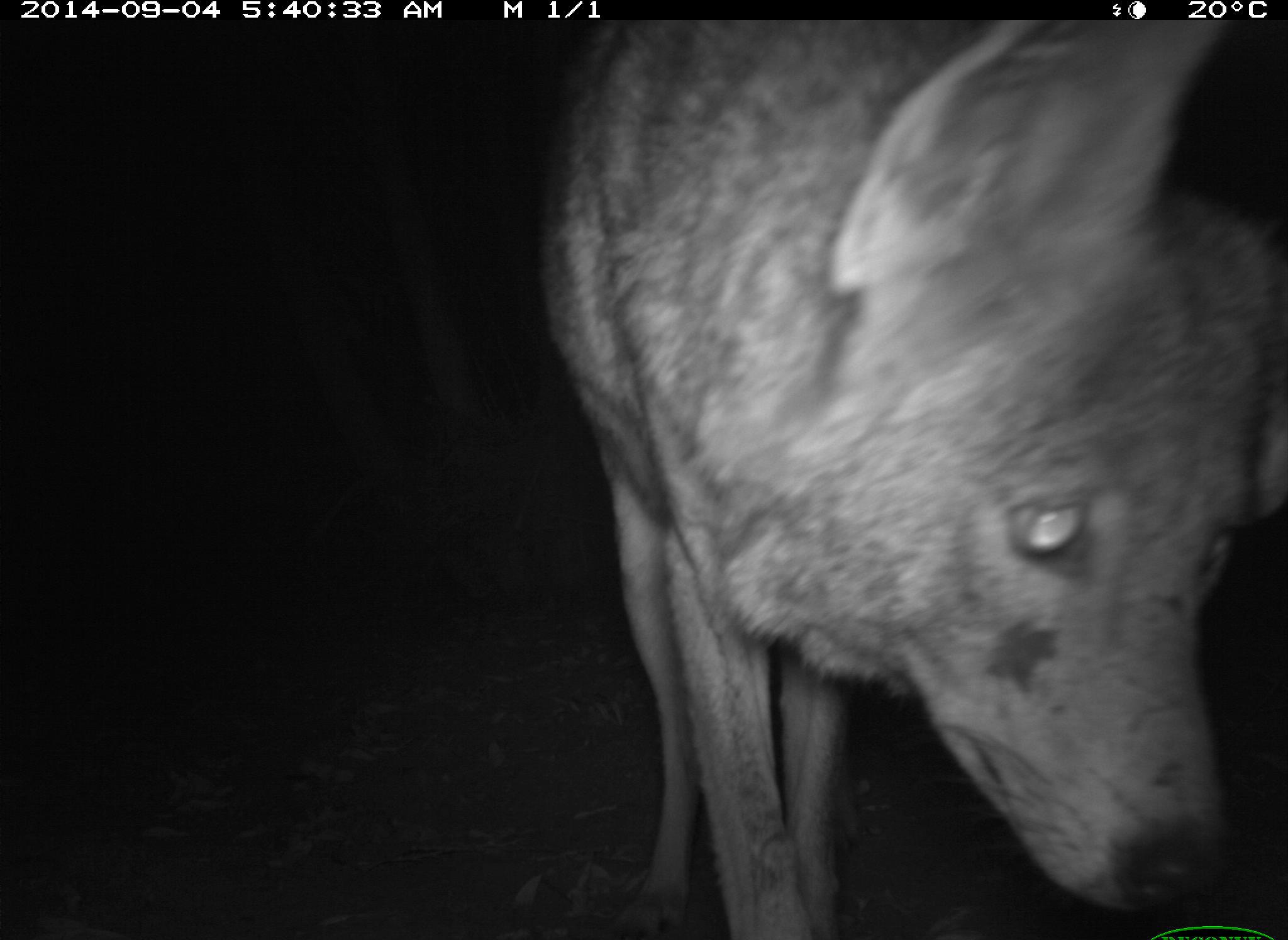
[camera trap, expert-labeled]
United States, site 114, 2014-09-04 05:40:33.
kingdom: Animalia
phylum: Chordata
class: Mammalia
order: Carnivora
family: Canidae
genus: Canis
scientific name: Canis latrans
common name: coyote